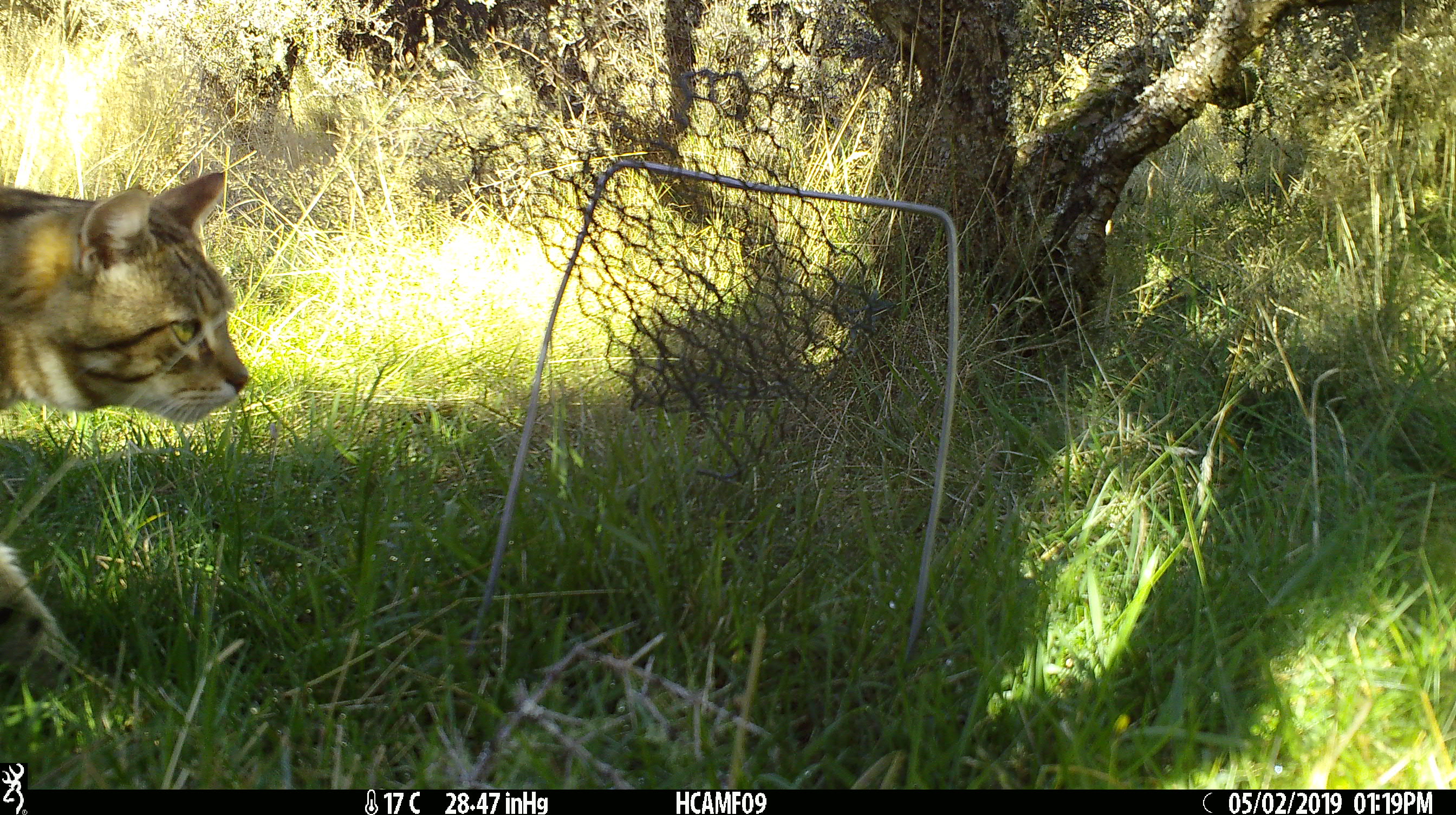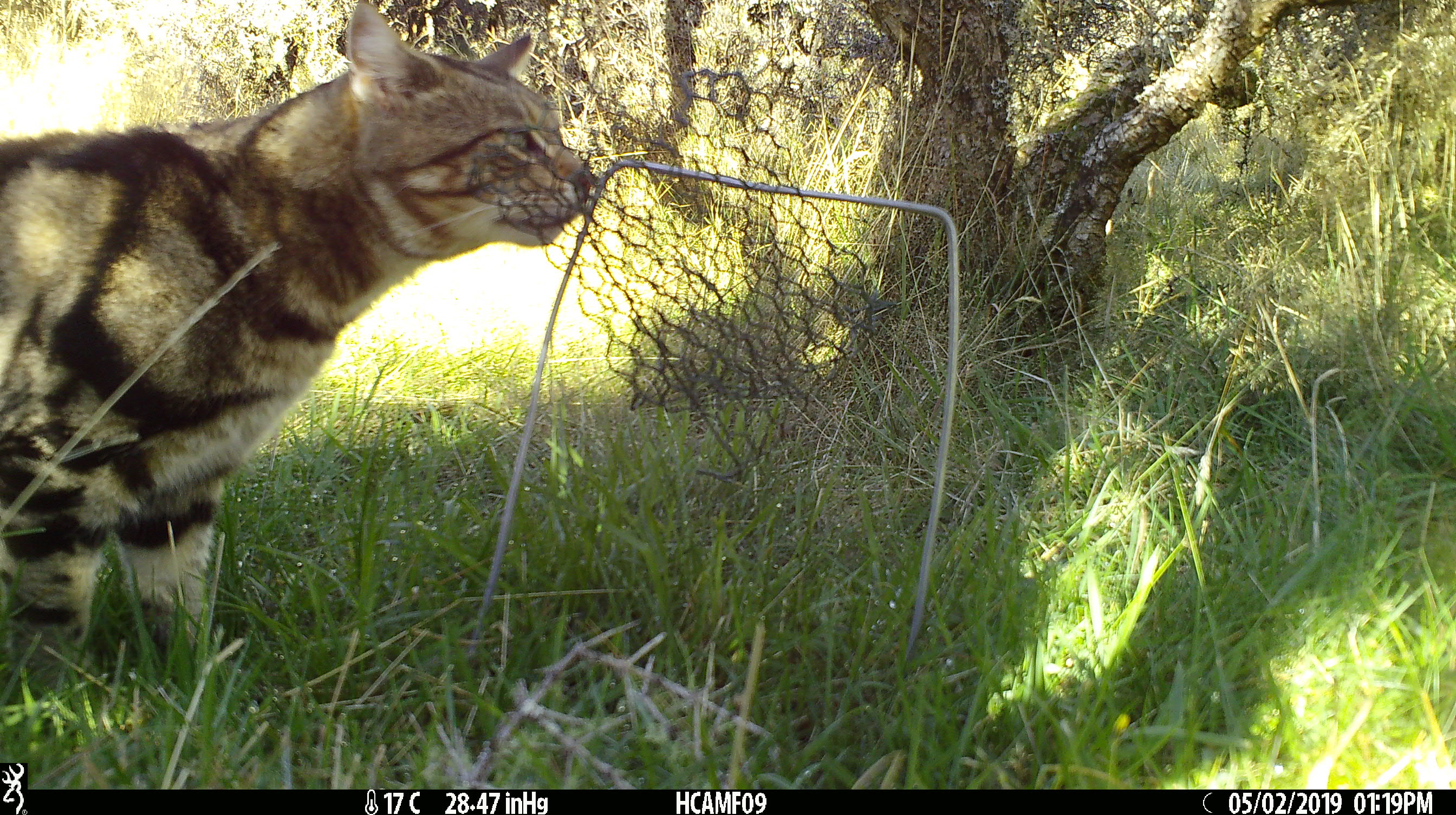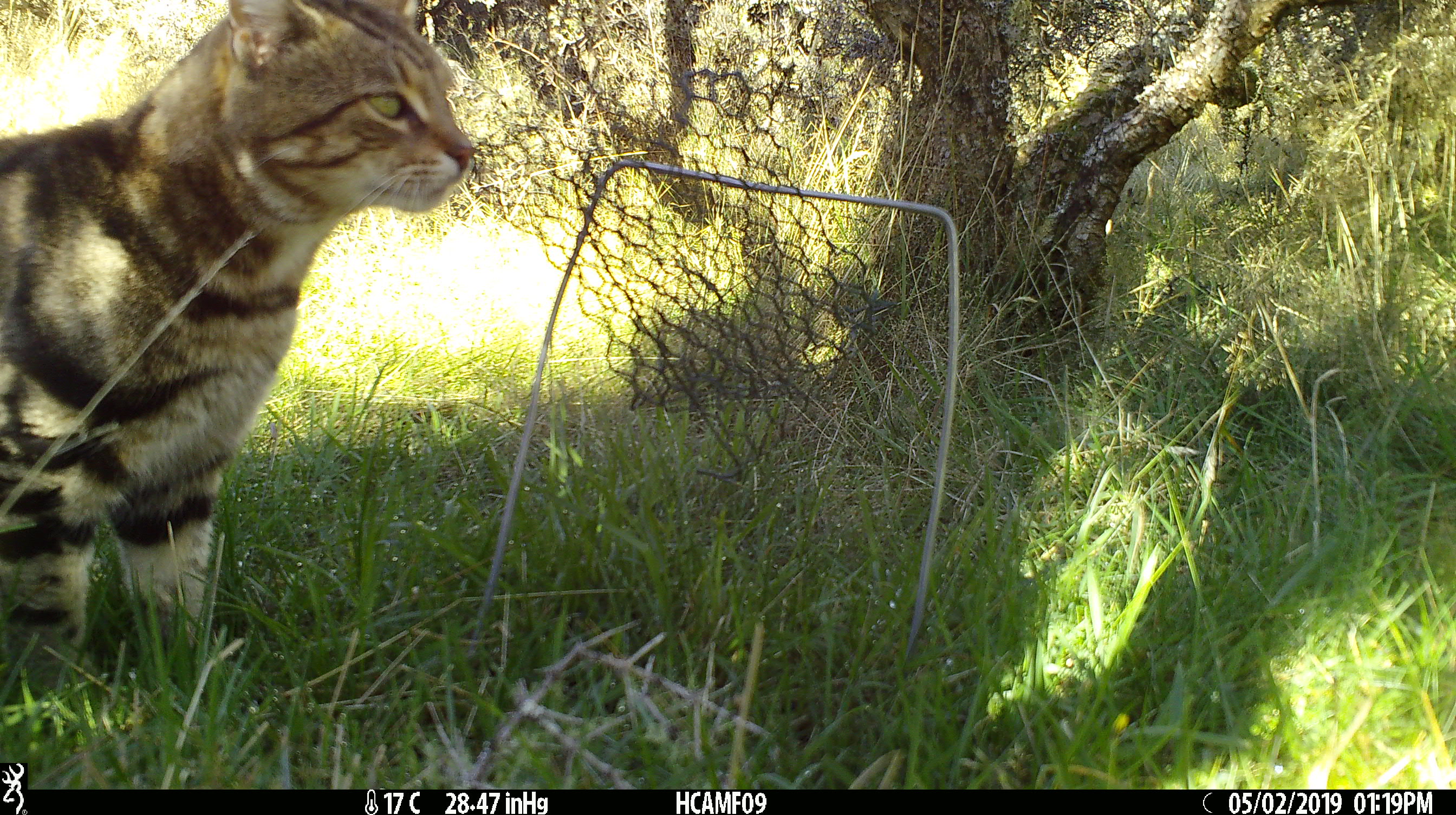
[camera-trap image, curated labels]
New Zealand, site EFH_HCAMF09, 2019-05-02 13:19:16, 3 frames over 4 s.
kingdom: Animalia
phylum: Chordata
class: Mammalia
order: Carnivora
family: Felidae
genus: Felis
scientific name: Felis catus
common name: domestic cat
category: cat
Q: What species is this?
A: Cat (domestic cat) (Felis catus).